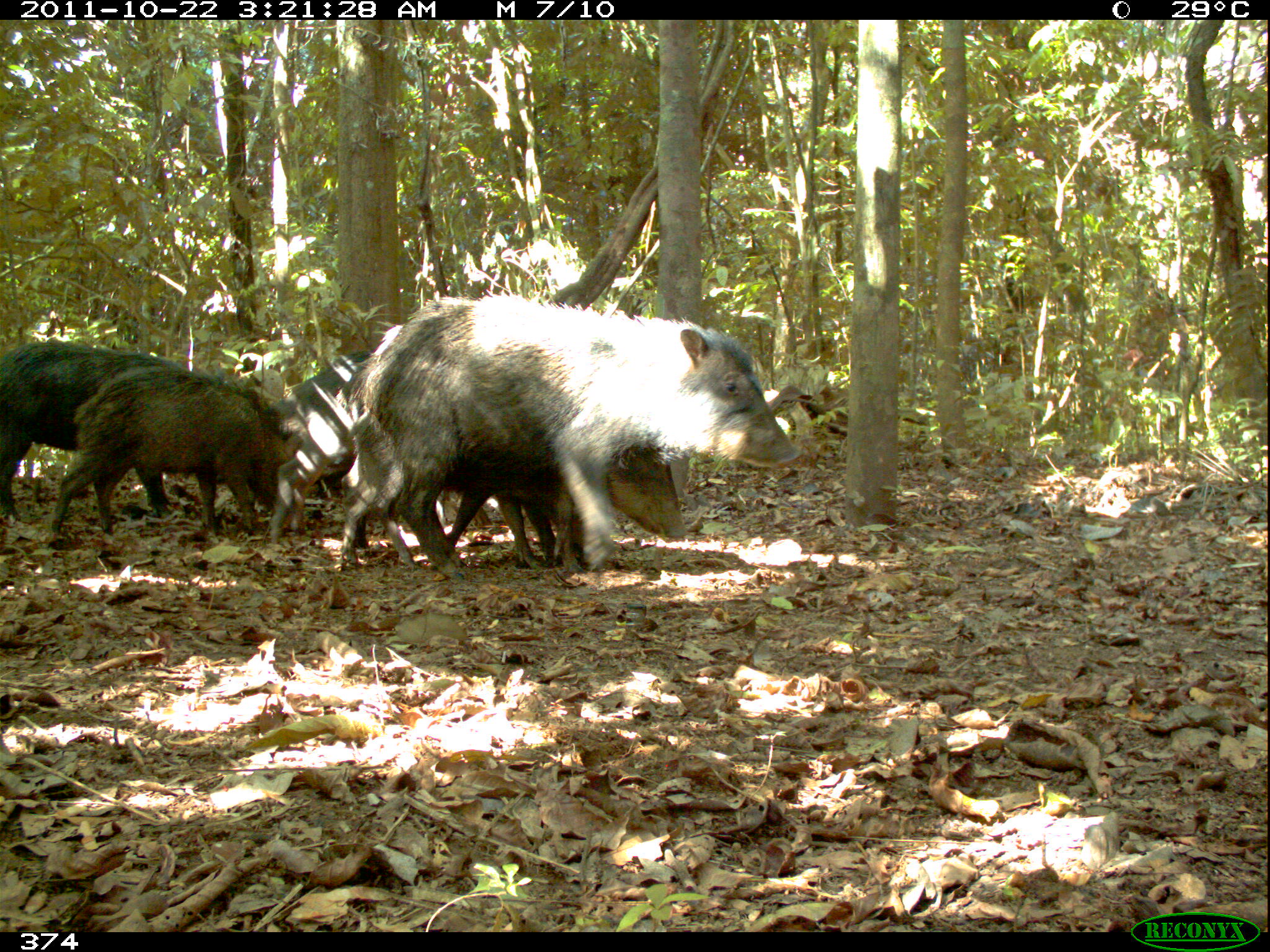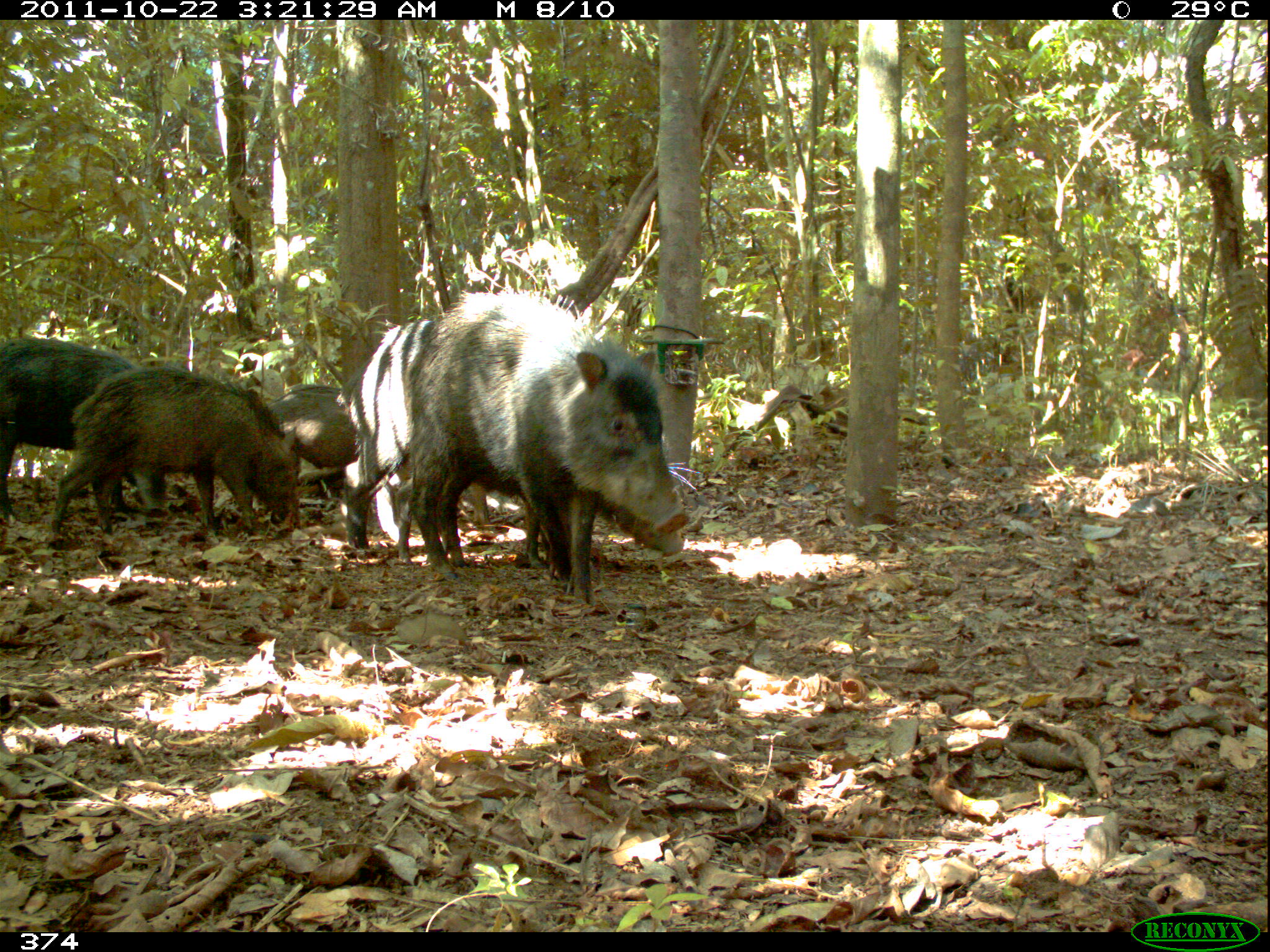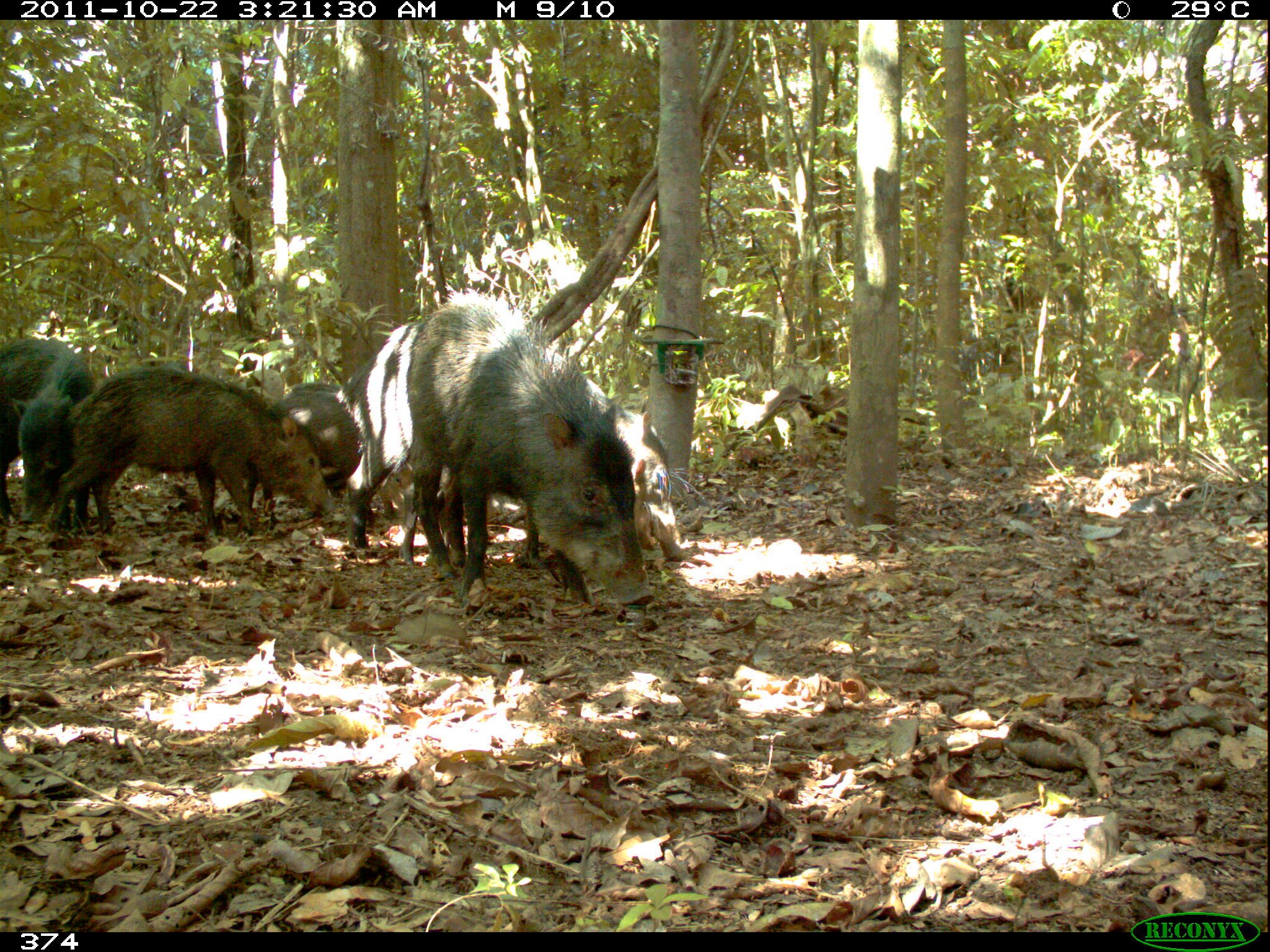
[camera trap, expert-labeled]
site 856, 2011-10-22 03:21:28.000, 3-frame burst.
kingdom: Animalia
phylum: Chordata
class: Mammalia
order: Artiodactyla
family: Tayassuidae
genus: Tayassu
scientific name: Tayassu pecari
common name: white-lipped peccary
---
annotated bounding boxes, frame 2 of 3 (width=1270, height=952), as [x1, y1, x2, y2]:
tayassu pecari: [343, 319, 687, 580]; [409, 289, 687, 606]; [42, 362, 303, 542]; [268, 383, 516, 535]; [4, 336, 165, 513]; [69, 337, 220, 363]